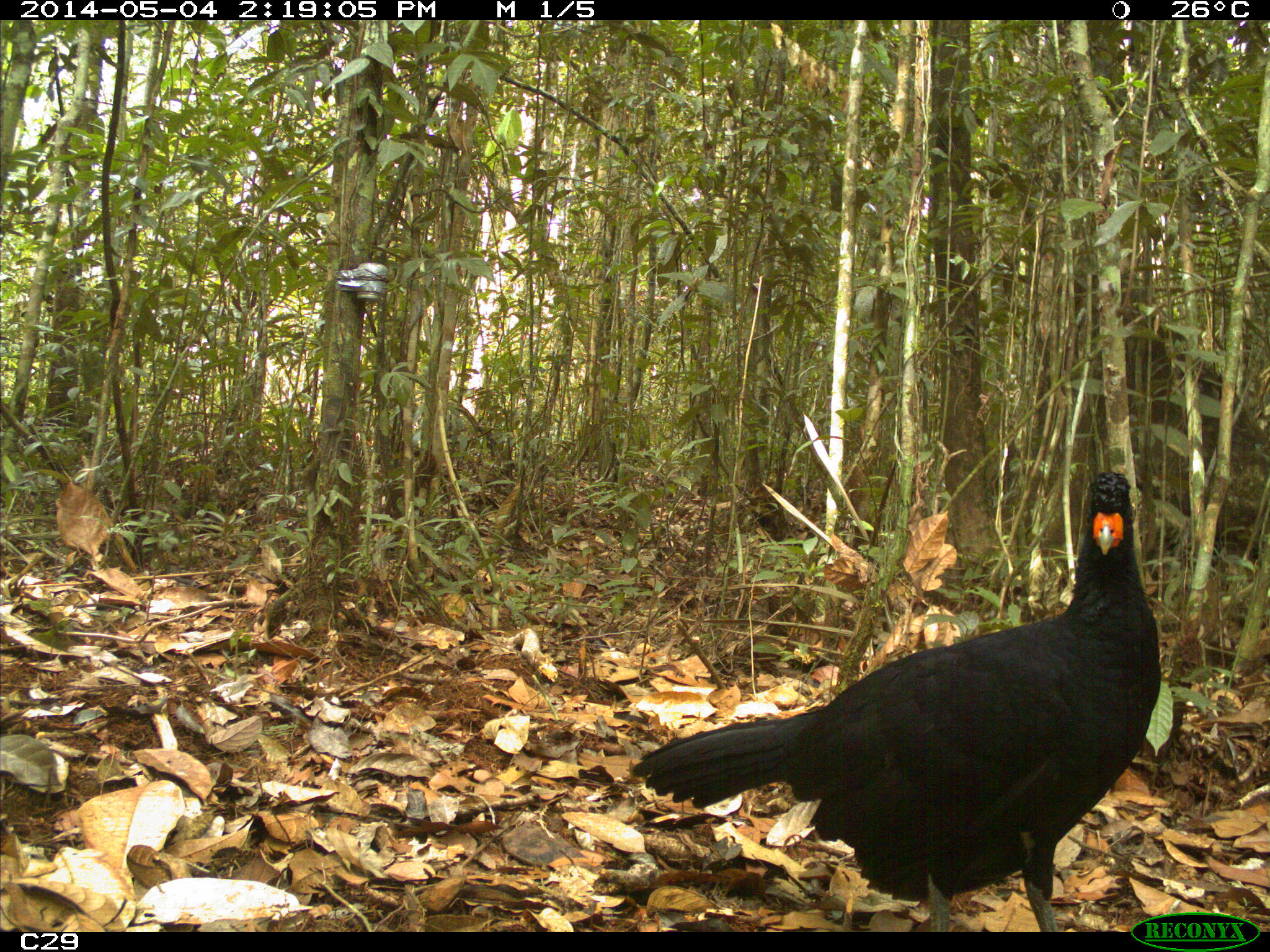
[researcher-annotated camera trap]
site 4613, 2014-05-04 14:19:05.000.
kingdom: Animalia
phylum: Chordata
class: Aves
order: Galliformes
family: Cracidae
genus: Crax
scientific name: Crax alector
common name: black curassow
Crax alector (black curassow), count 2, age adult, sex female.